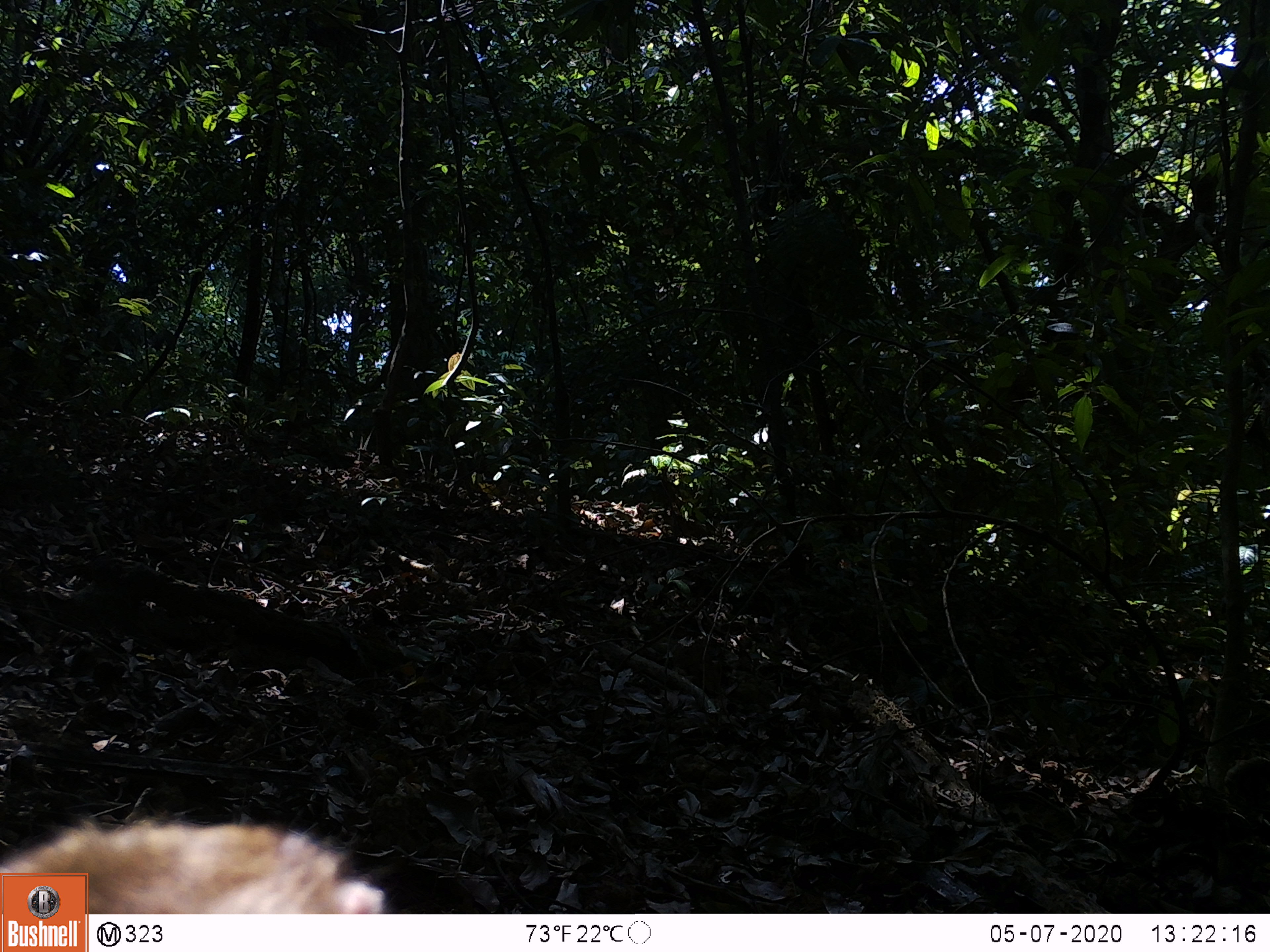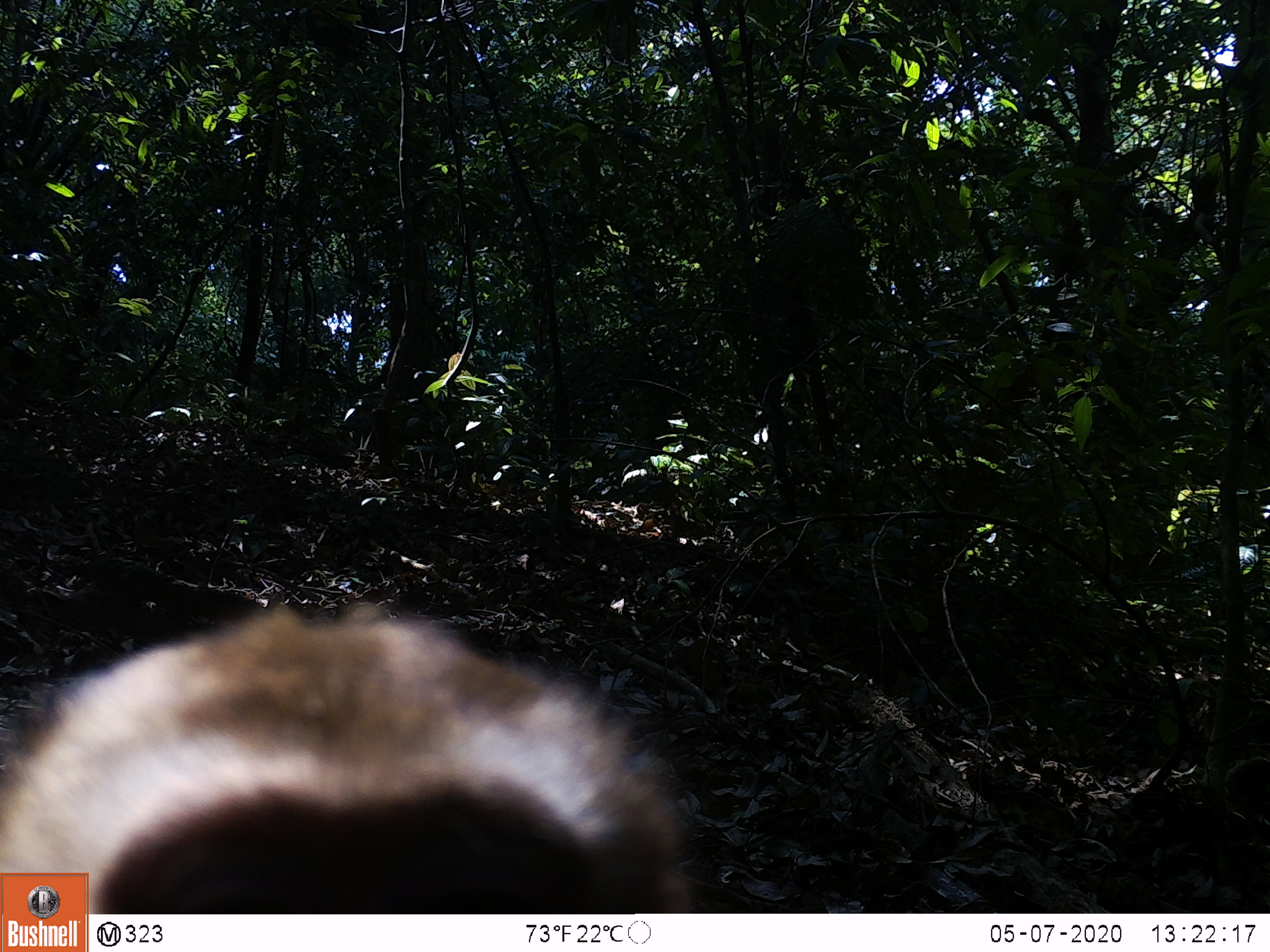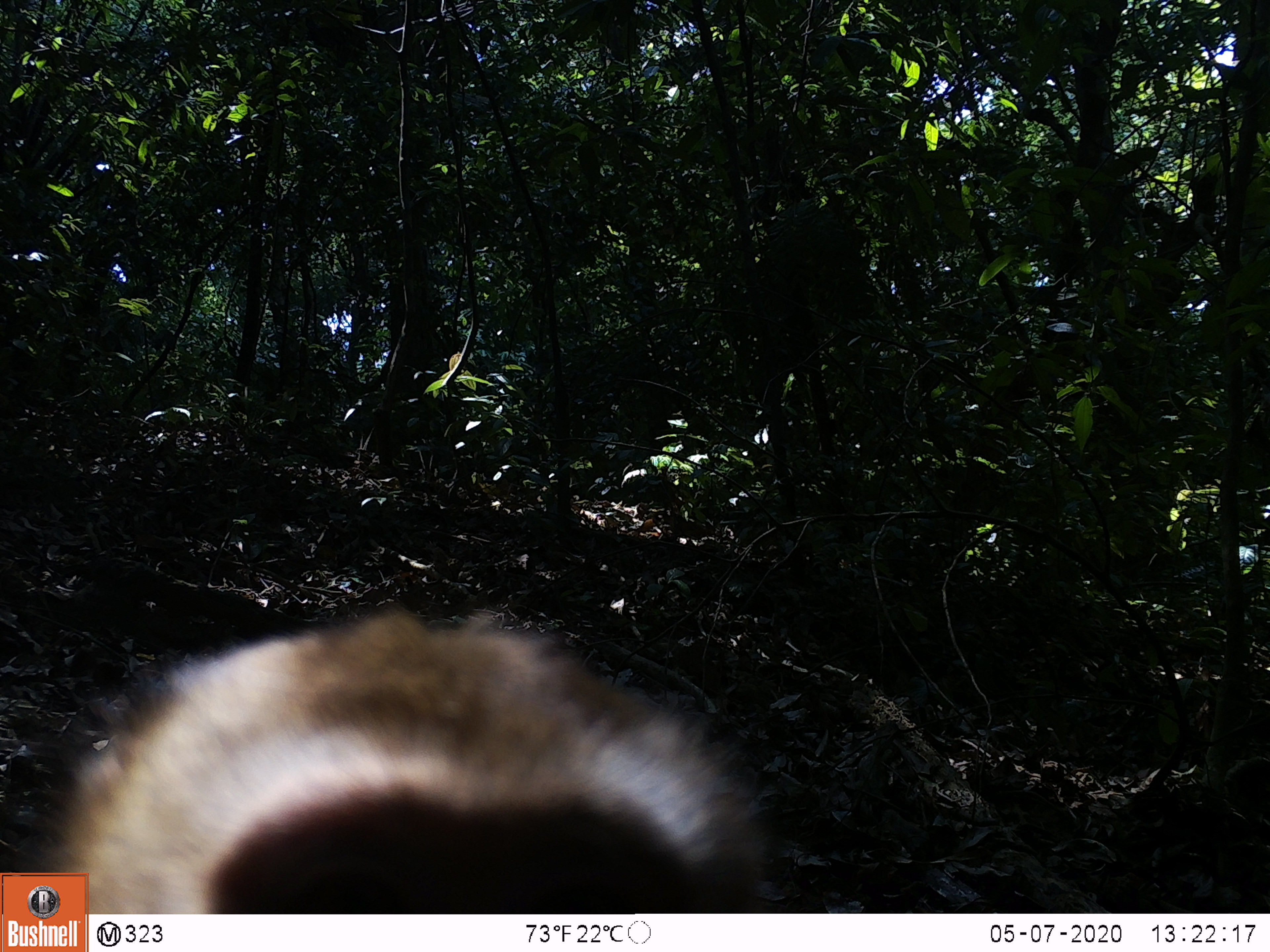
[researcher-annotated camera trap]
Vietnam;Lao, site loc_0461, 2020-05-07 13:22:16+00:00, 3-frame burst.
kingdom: Animalia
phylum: Chordata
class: Mammalia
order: Primates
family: Cercopithecidae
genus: Macaca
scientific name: Macaca nemestrina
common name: pig-tailed macaque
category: pig tailed macaque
Pig tailed macaque (pig-tailed macaque) (Macaca nemestrina). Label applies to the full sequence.